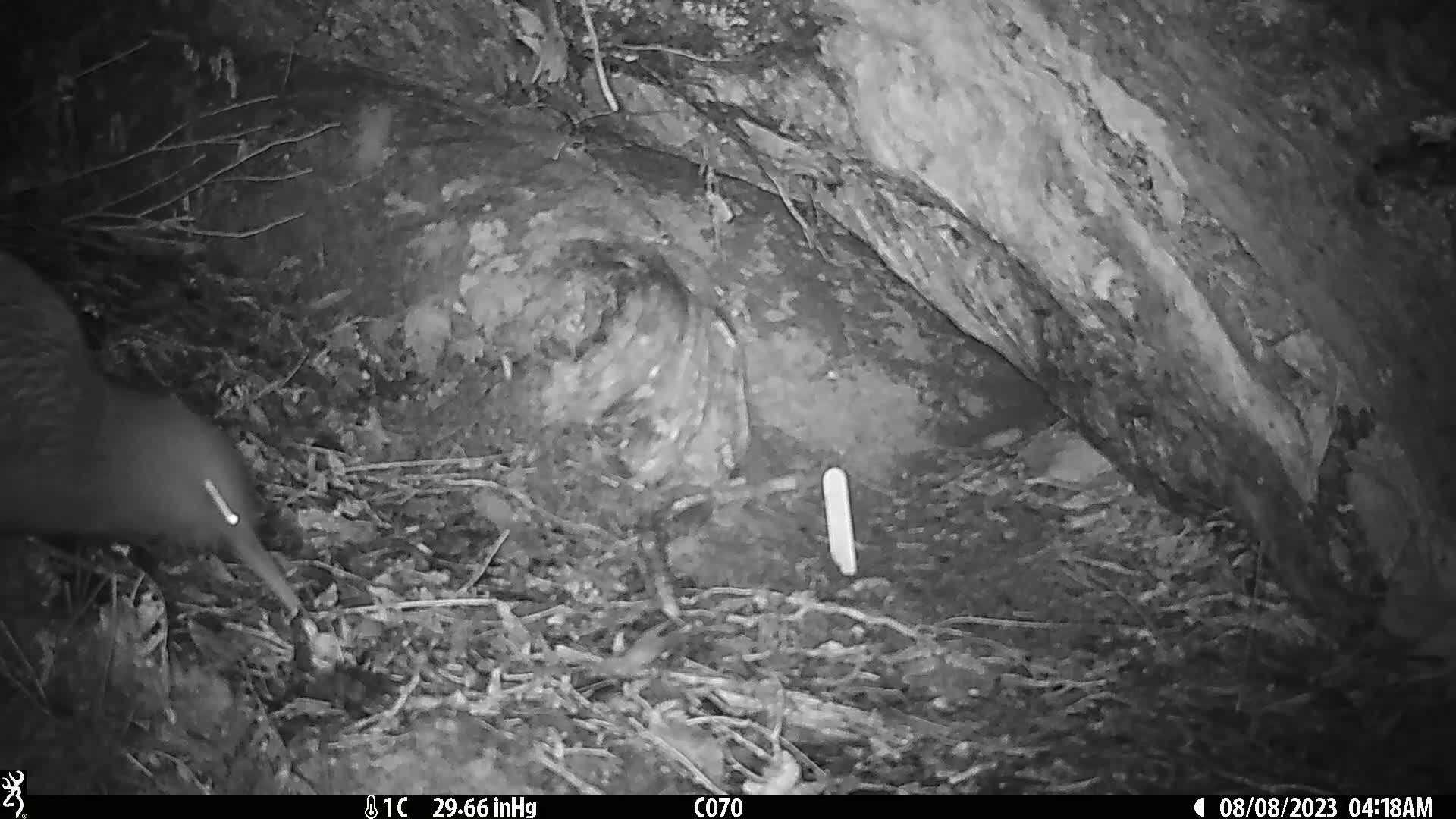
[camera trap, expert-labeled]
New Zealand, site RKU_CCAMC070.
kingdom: Animalia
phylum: Chordata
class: Aves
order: Apterygiformes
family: Apterygidae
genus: Apteryx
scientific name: Apteryx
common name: kiwi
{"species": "kiwi (Apteryx)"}